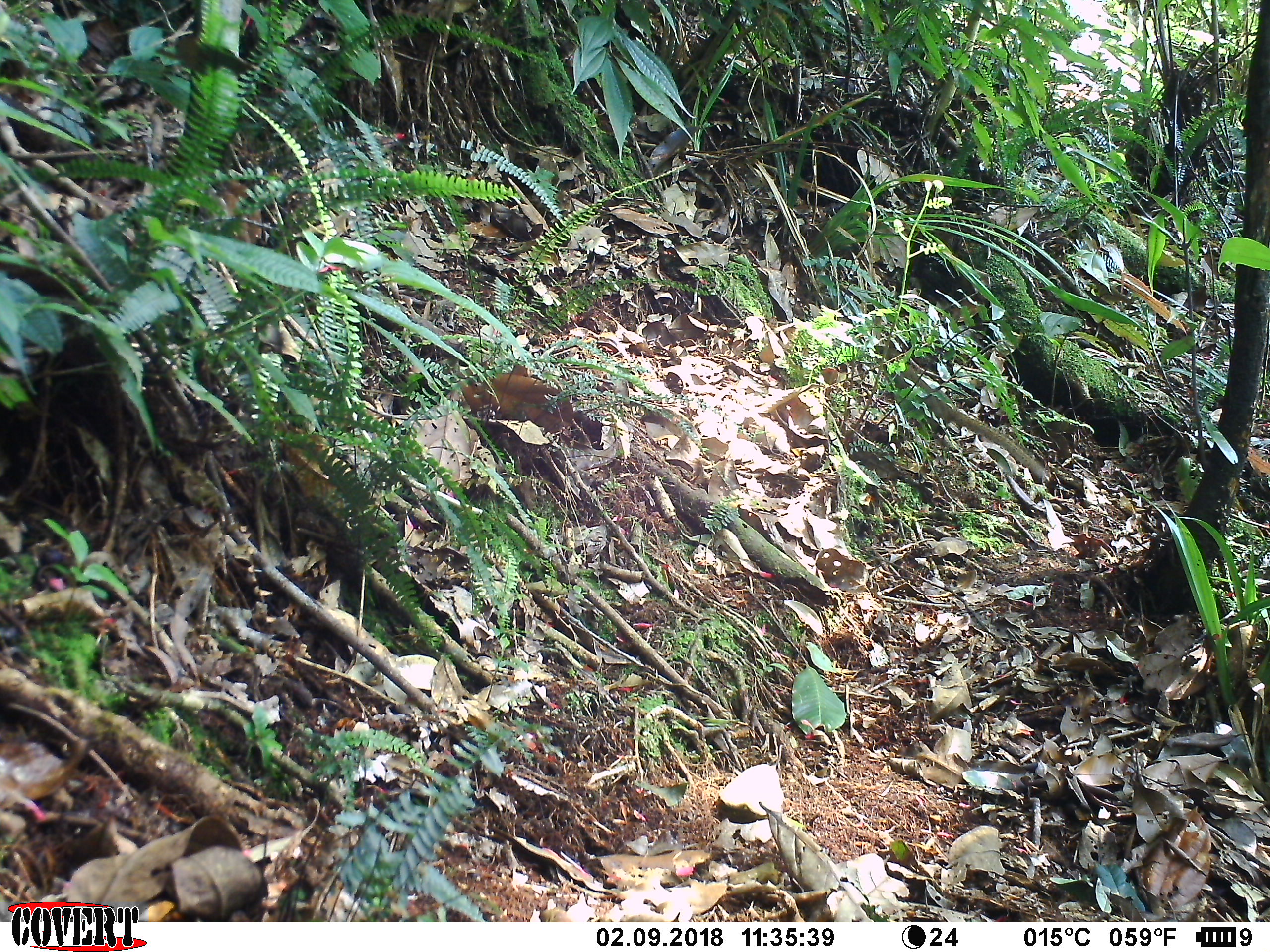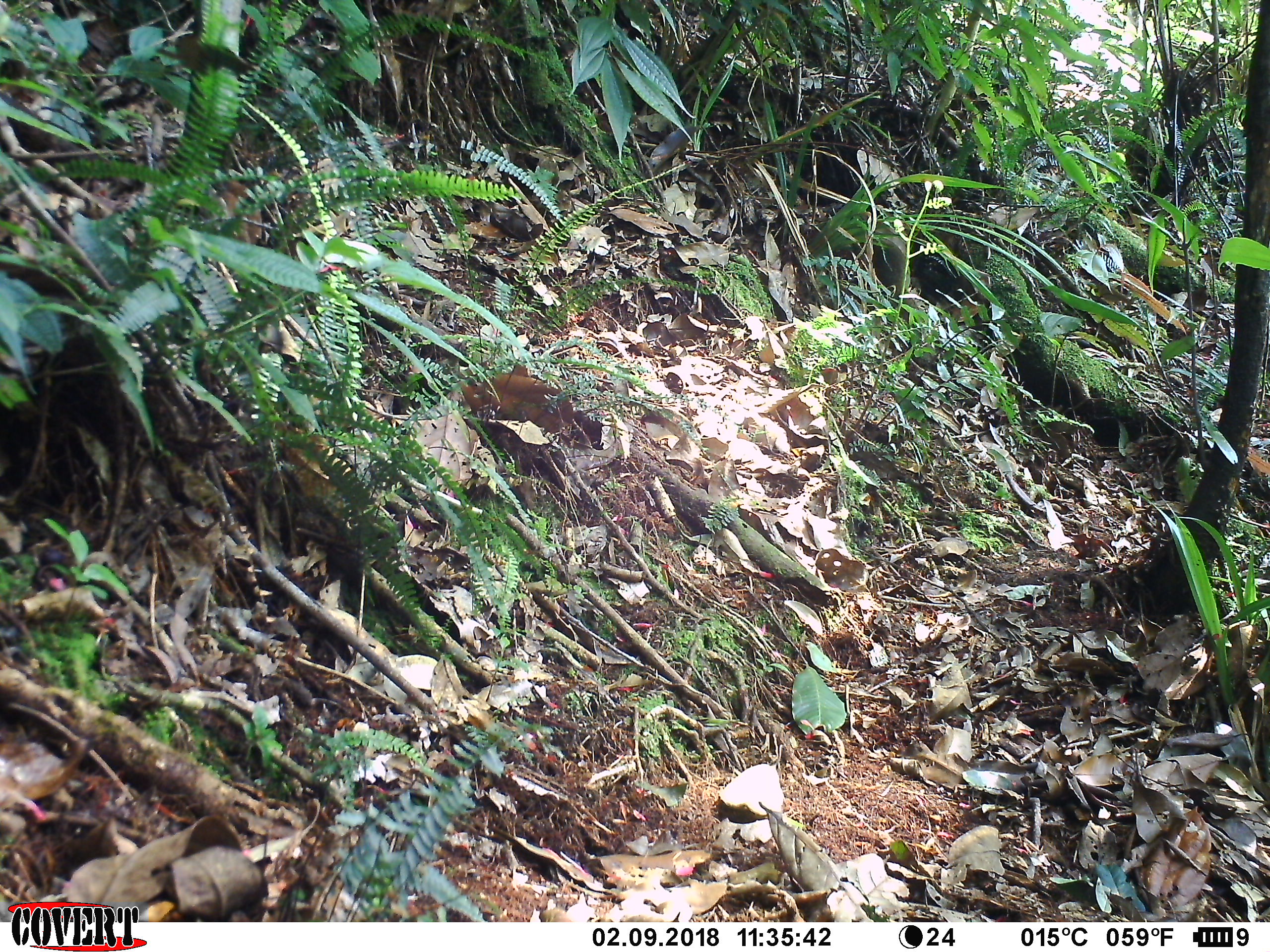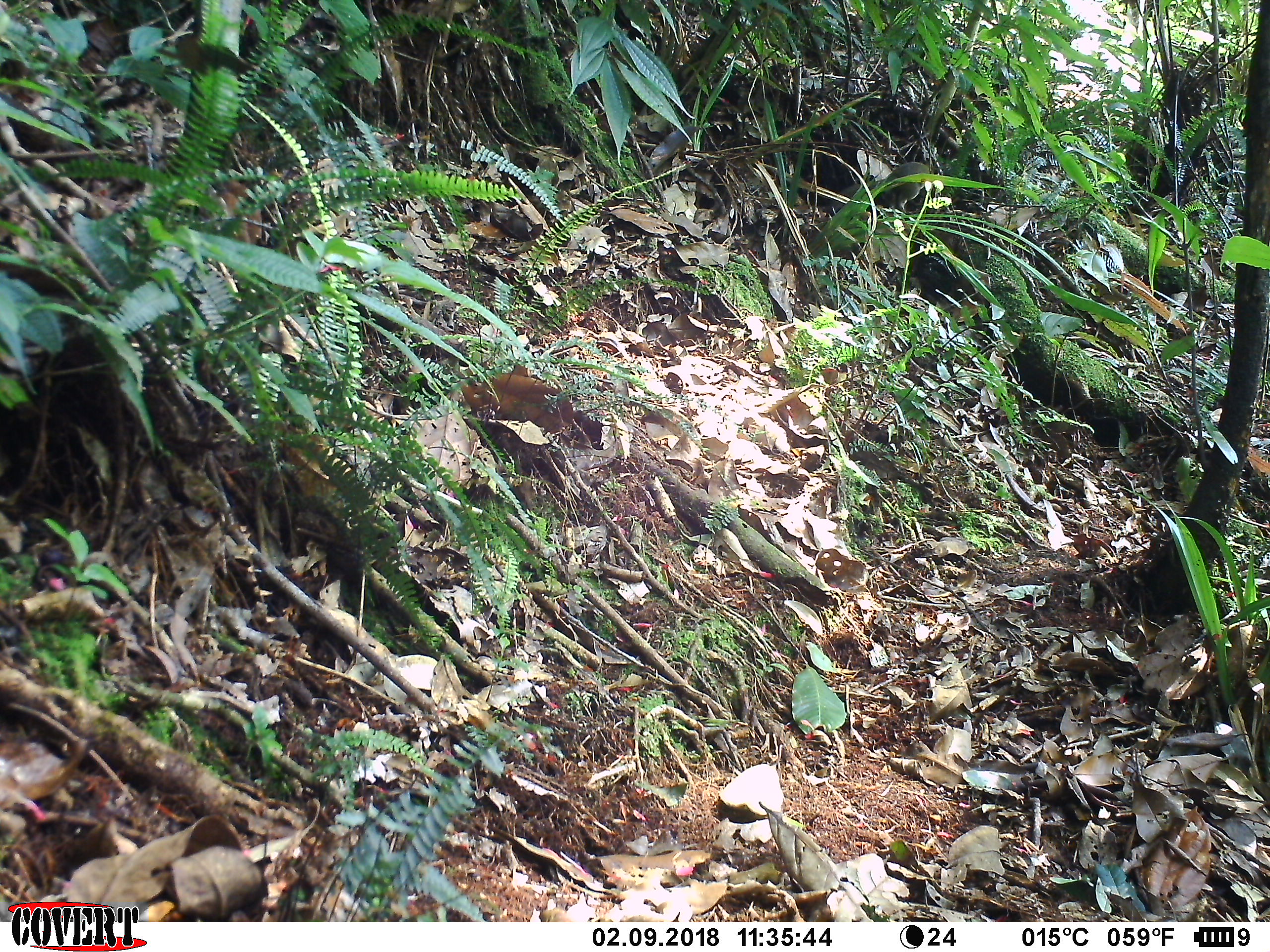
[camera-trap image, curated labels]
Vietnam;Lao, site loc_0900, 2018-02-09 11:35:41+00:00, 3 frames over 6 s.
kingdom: Animalia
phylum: Chordata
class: Mammalia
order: Scandentia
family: Tupaiidae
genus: Tupaia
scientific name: Tupaia belangeri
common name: northern treeshrew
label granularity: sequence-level